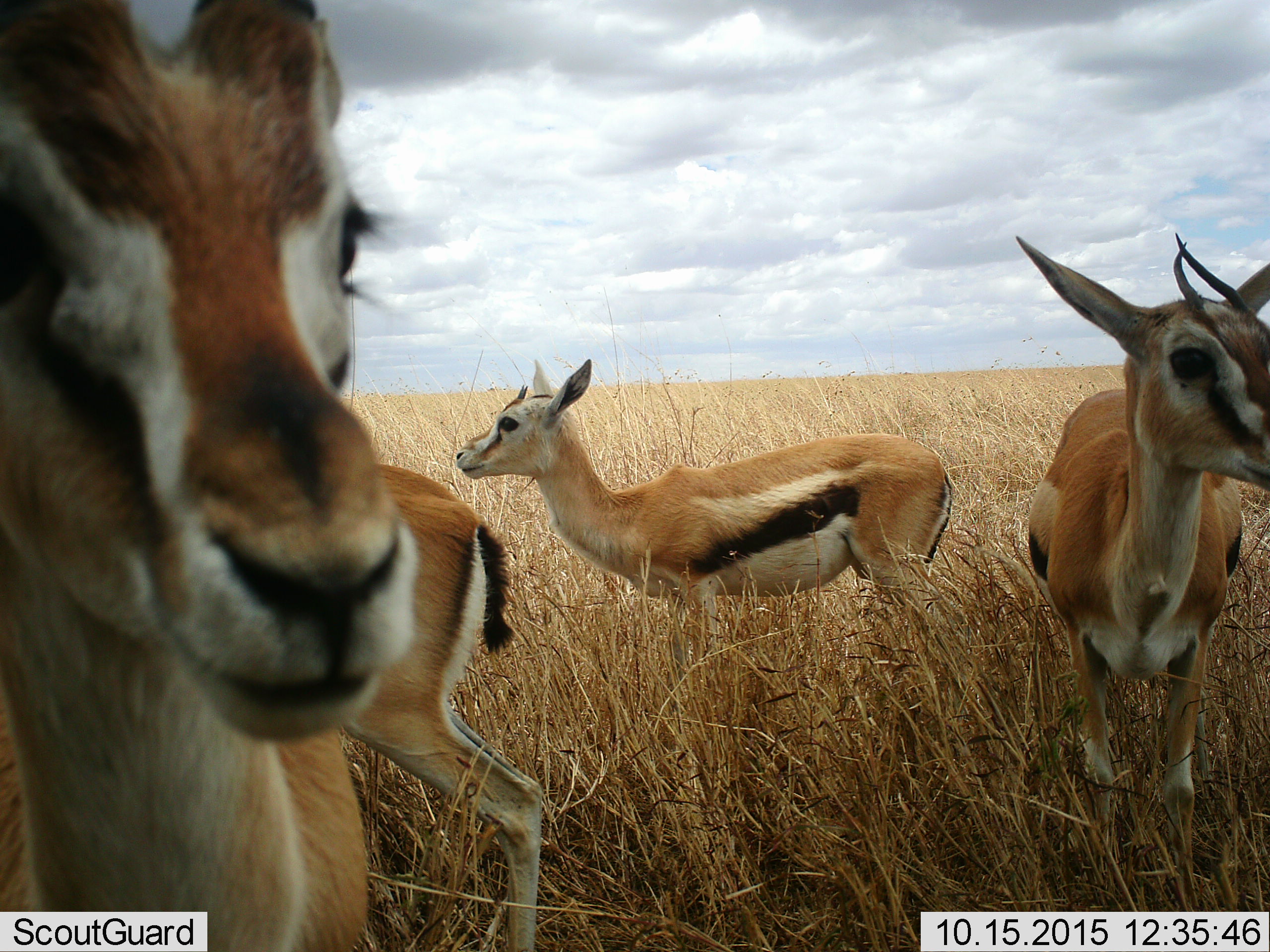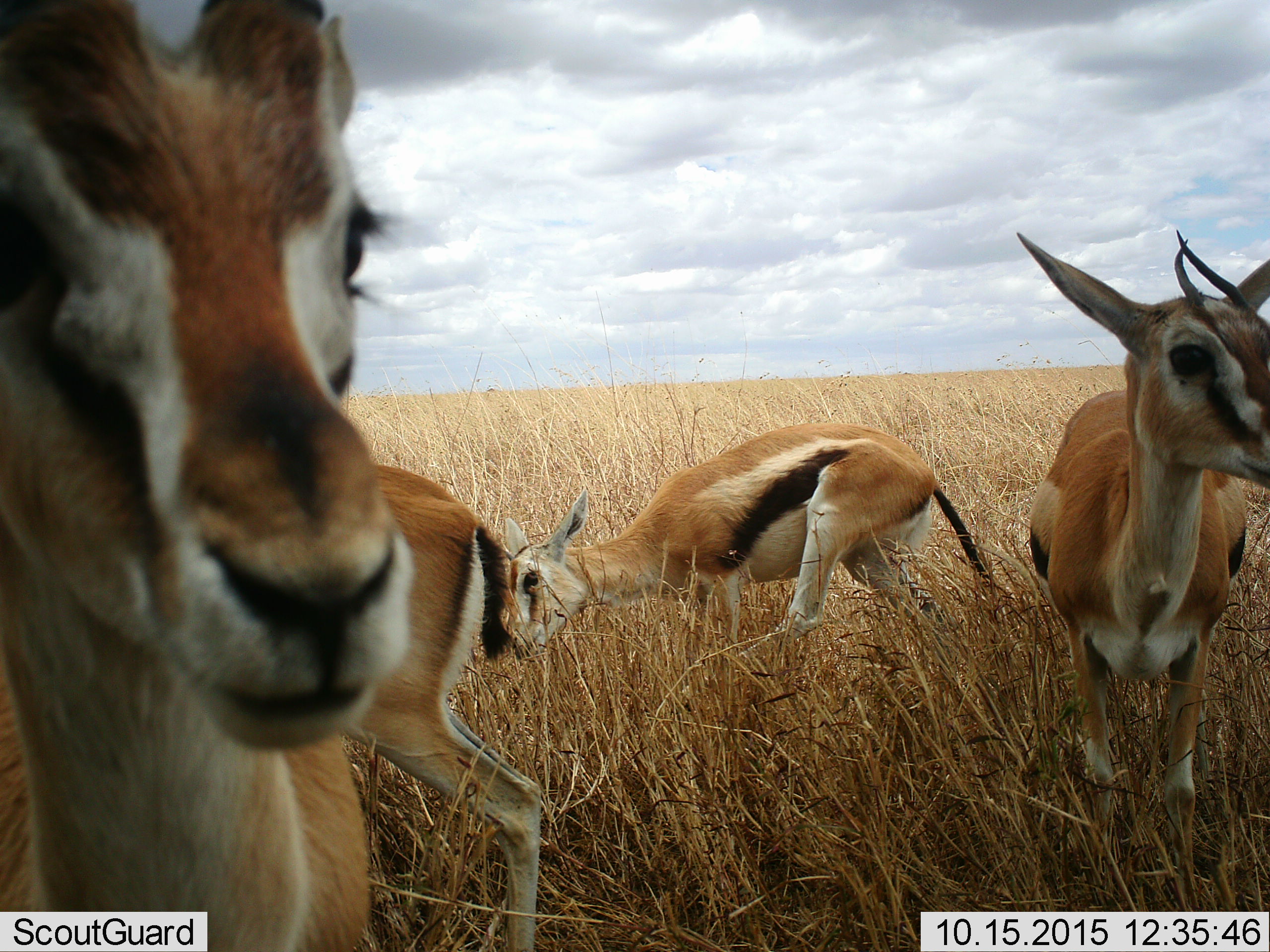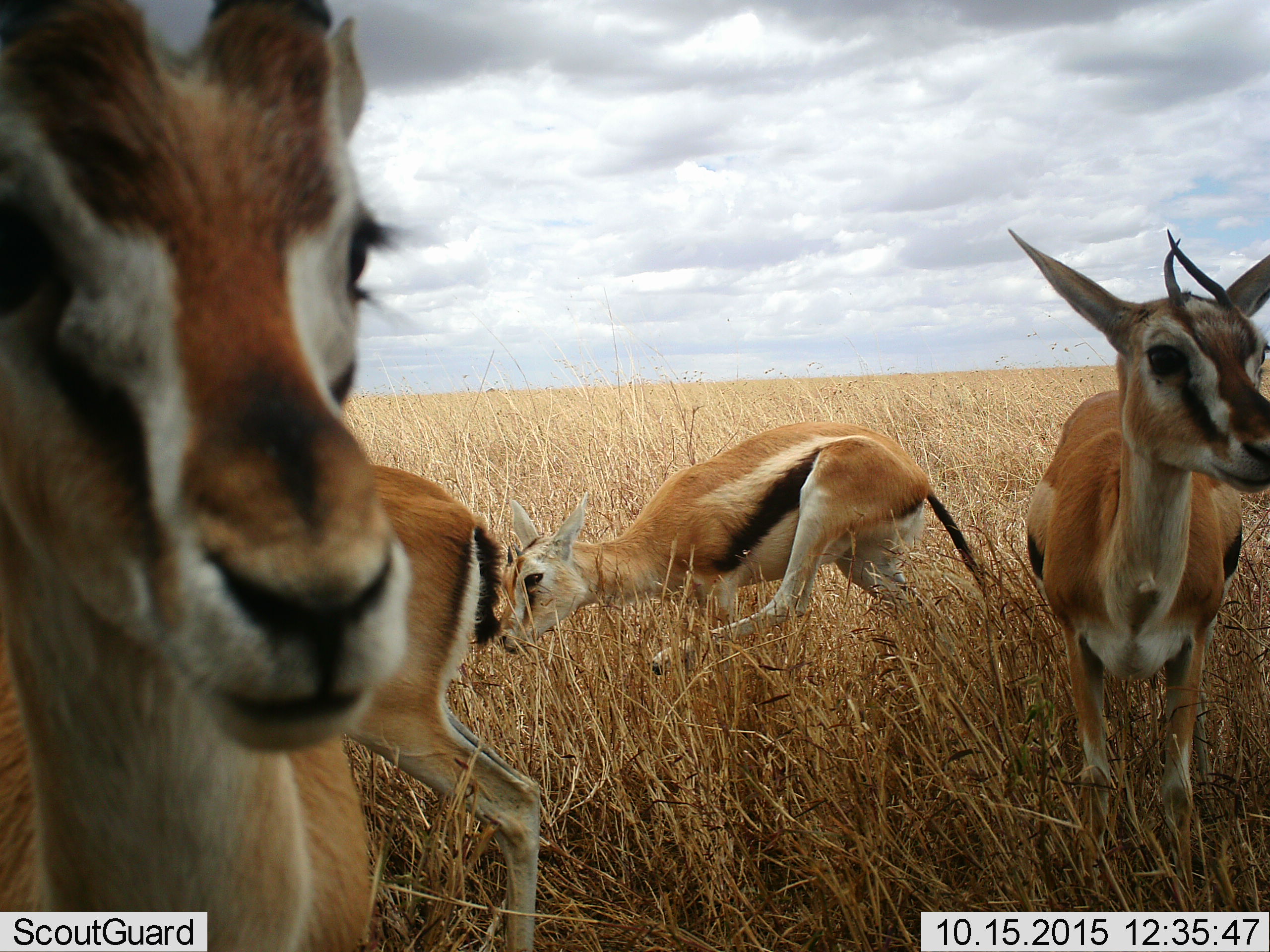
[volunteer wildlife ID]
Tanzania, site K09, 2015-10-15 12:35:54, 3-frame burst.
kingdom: Animalia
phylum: Chordata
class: Mammalia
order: Artiodactyla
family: Bovidae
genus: Eudorcas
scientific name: Eudorcas thomsonii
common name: thomson's gazelle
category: gazellethomsons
Gazellethomsons (thomson's gazelle) (Eudorcas thomsonii), count 4. Behavior (volunteer vote fractions): standing 89%, resting 0%, moving 11%, interacting 0%. Young present (vote fraction): 33%. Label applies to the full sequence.